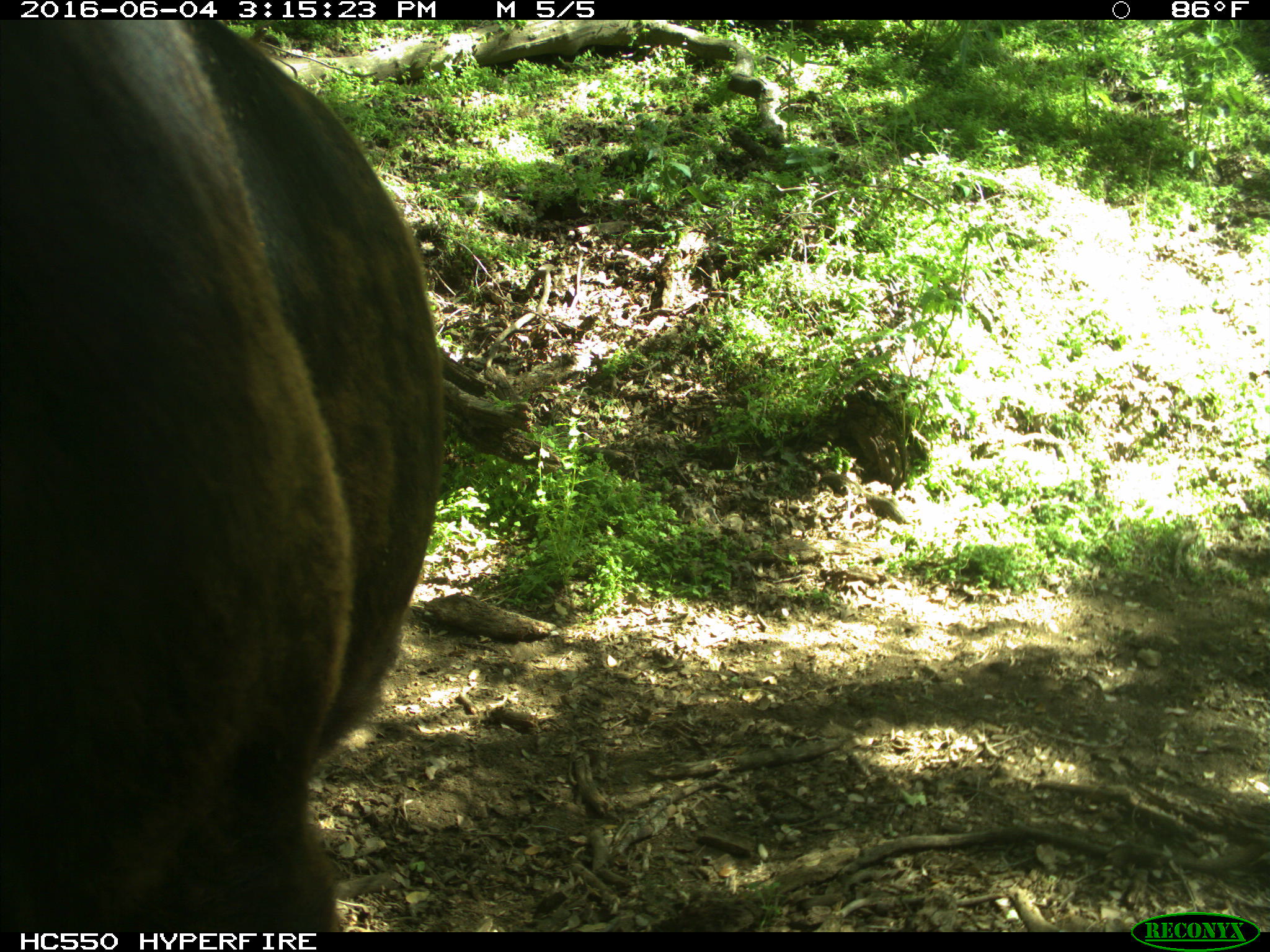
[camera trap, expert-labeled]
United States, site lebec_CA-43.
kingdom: Animalia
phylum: Chordata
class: Mammalia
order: Artiodactyla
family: Bovidae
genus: Bos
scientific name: Bos taurus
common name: domestic cow